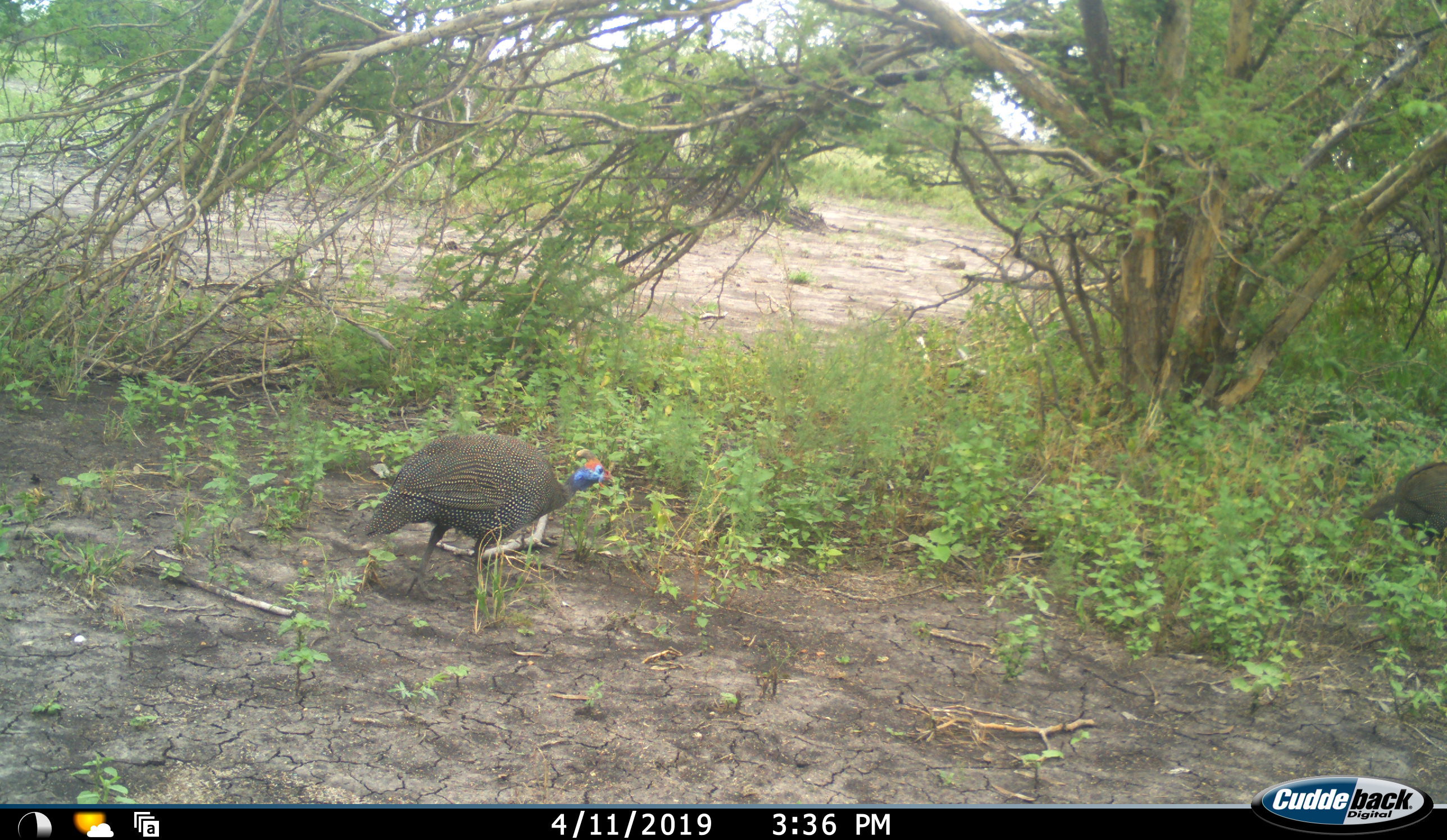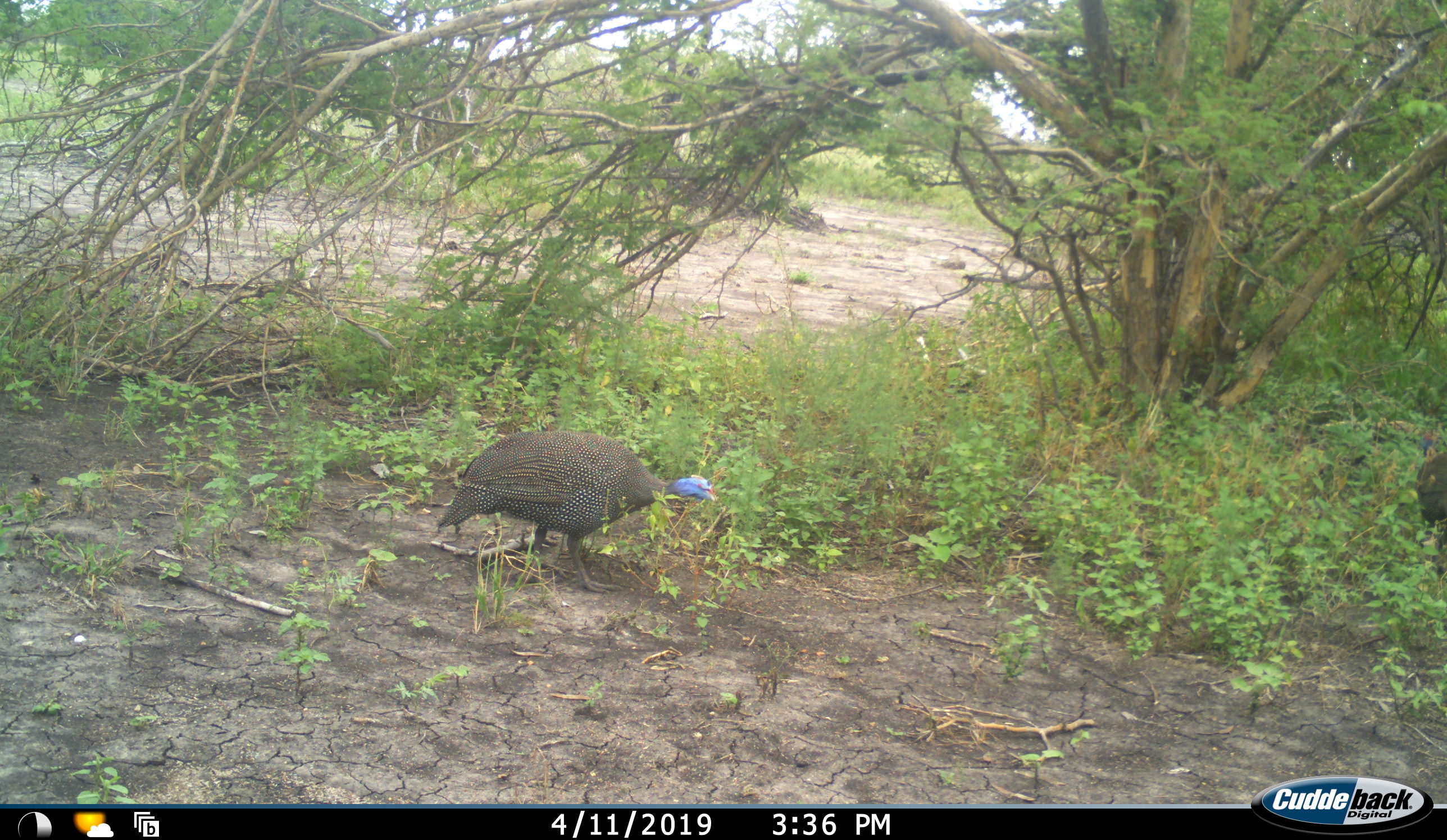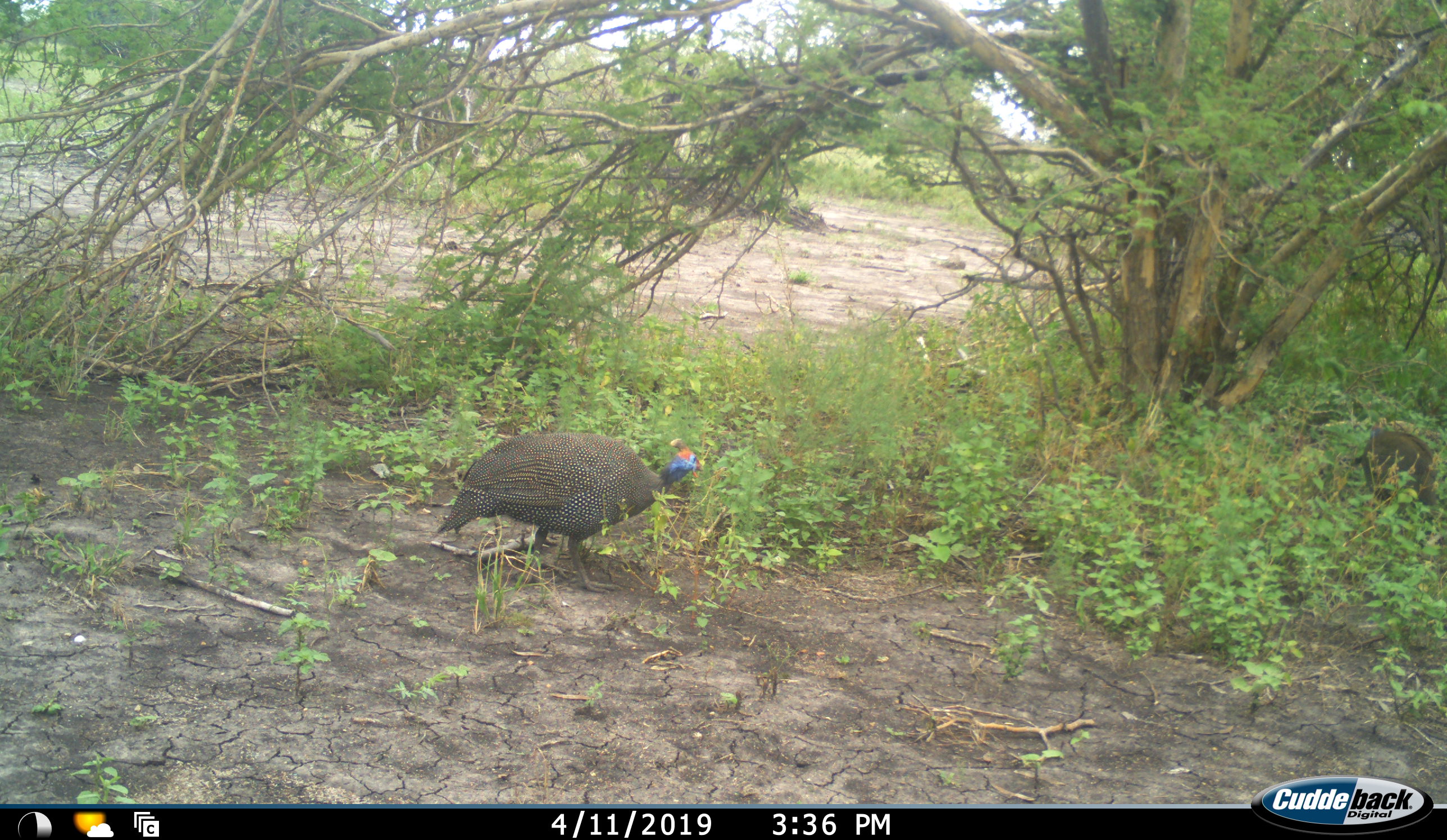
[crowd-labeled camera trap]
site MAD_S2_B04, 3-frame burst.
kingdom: Animalia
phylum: Chordata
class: Aves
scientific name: Aves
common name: bird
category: birdother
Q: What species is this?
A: Birdother (bird) (Aves).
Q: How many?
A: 2.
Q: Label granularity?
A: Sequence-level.